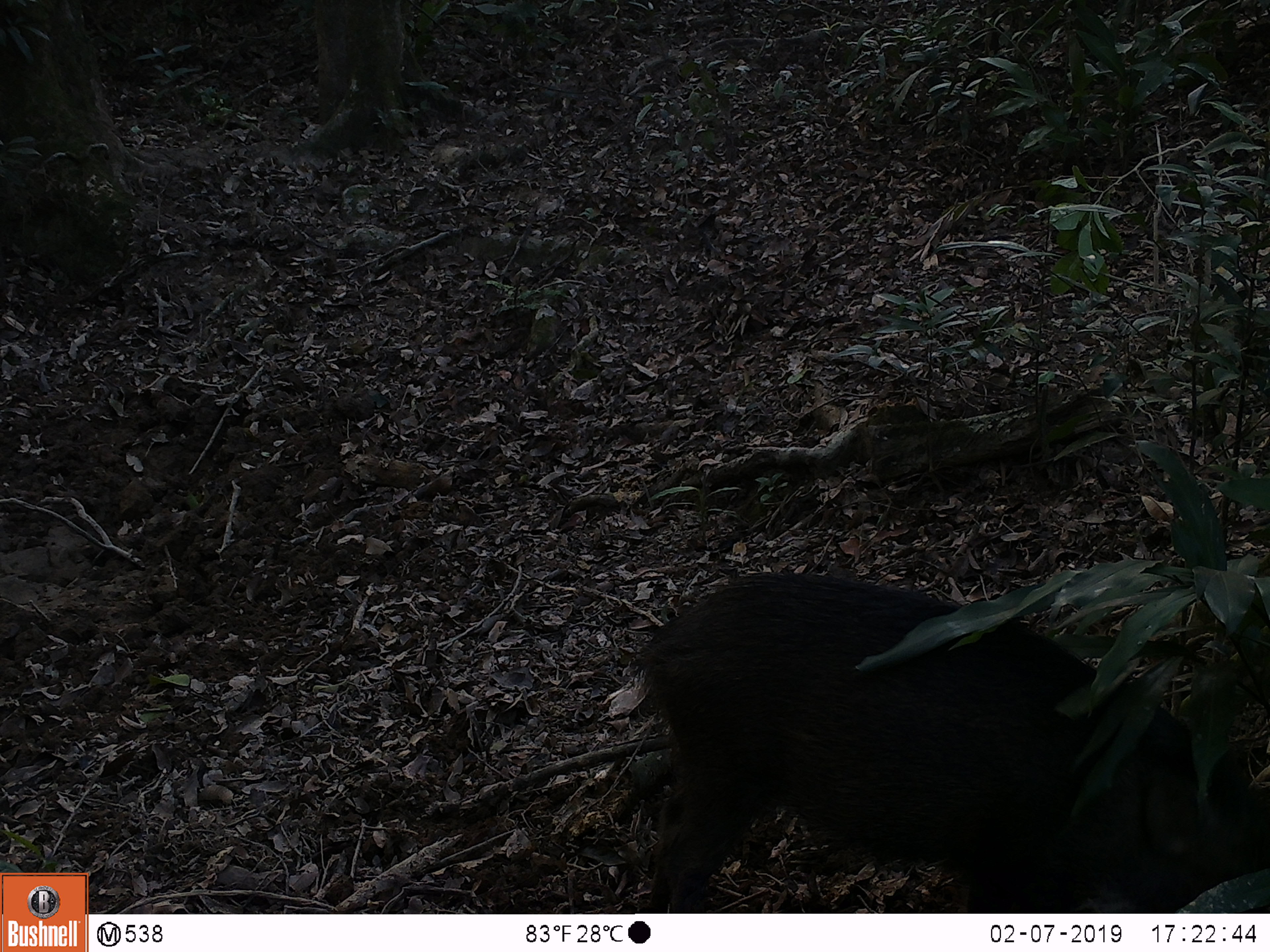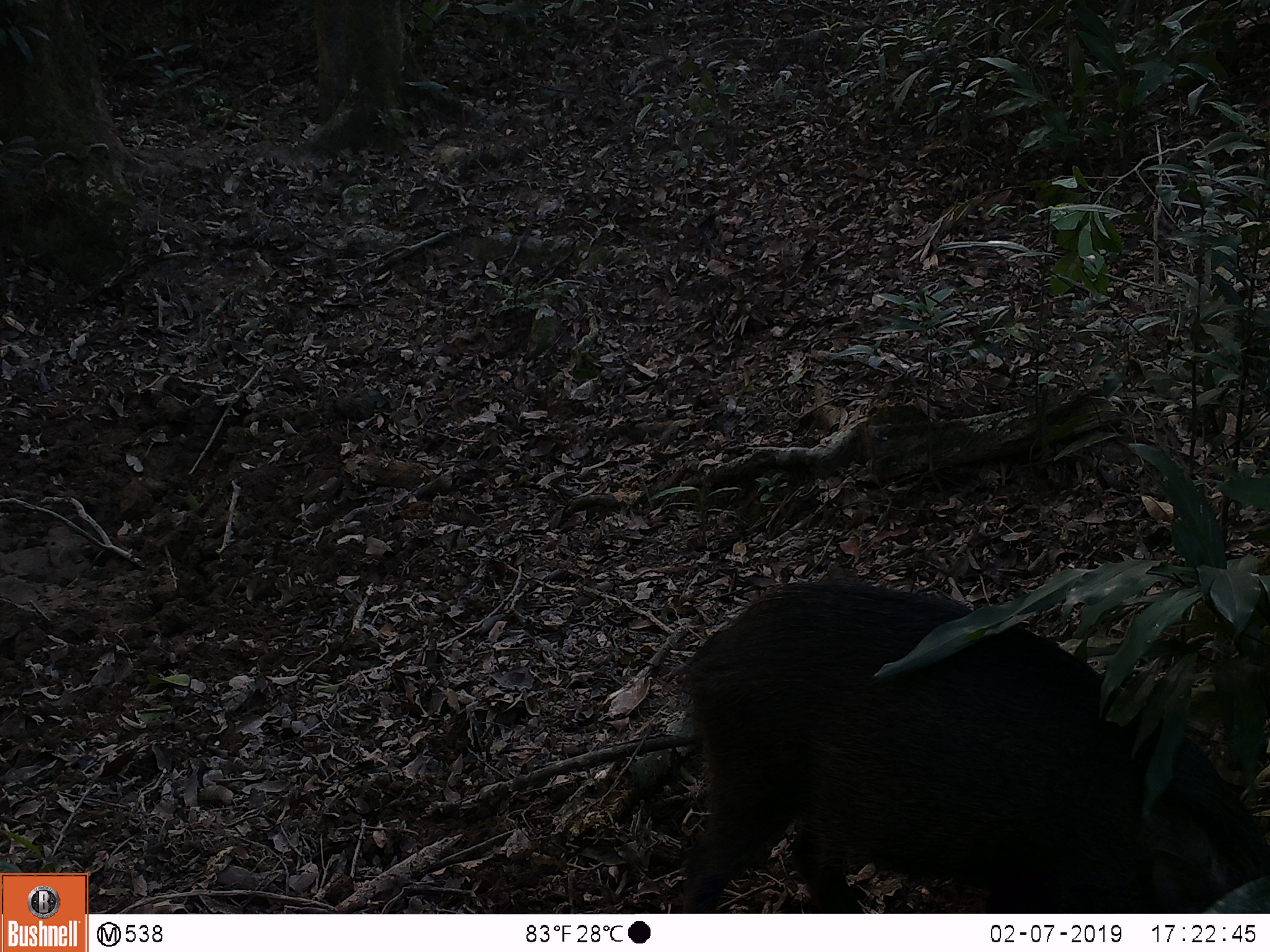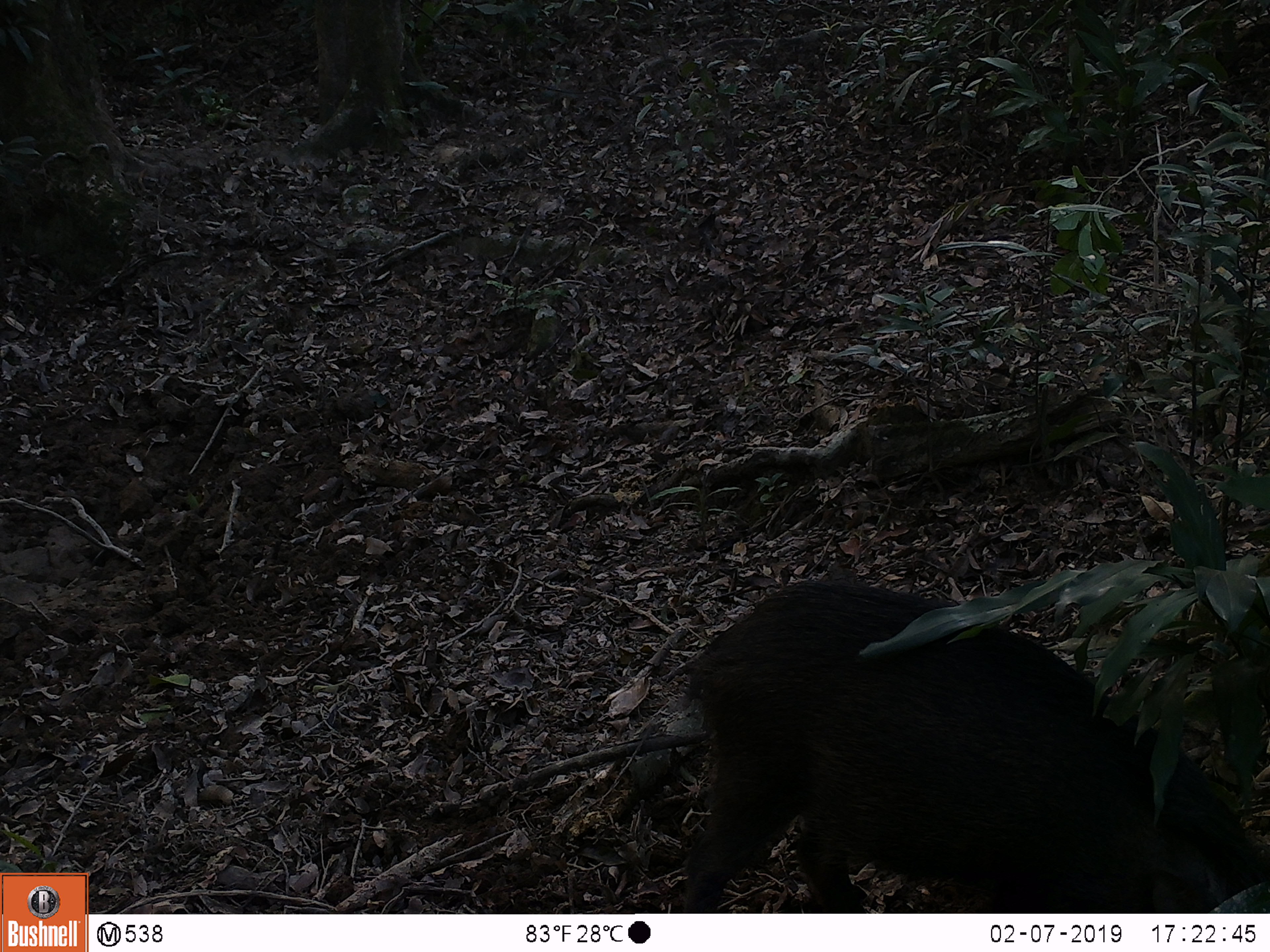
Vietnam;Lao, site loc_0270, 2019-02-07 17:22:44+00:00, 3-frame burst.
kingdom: Animalia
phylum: Chordata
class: Mammalia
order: Artiodactyla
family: Suidae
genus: Sus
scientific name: Sus scrofa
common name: eurasian wild pig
Eurasian wild pig (Sus scrofa). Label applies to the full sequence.